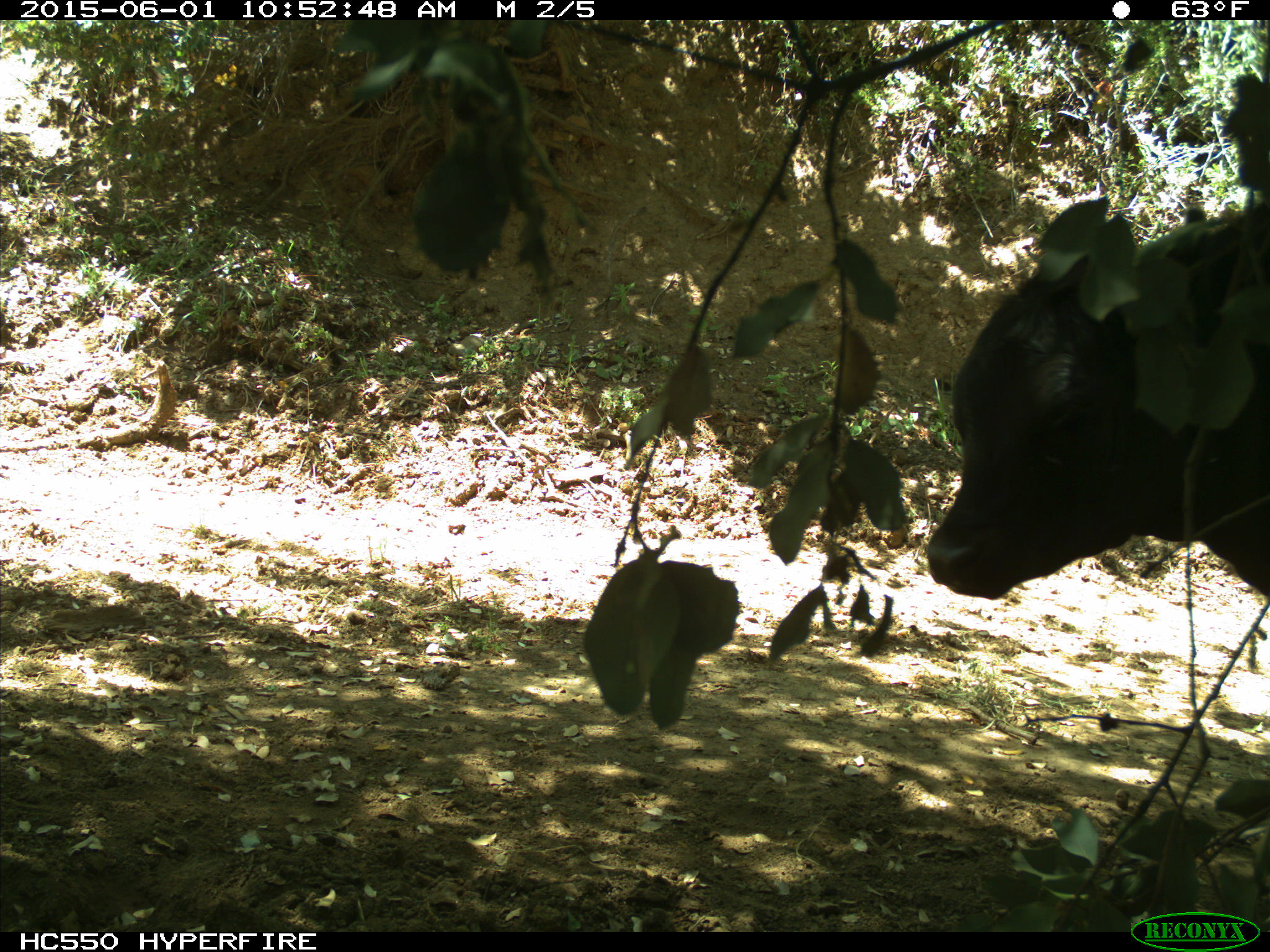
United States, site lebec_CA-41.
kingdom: Animalia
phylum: Chordata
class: Mammalia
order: Artiodactyla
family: Bovidae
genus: Bos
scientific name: Bos taurus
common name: domestic cow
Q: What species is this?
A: Bos taurus (domestic cow).